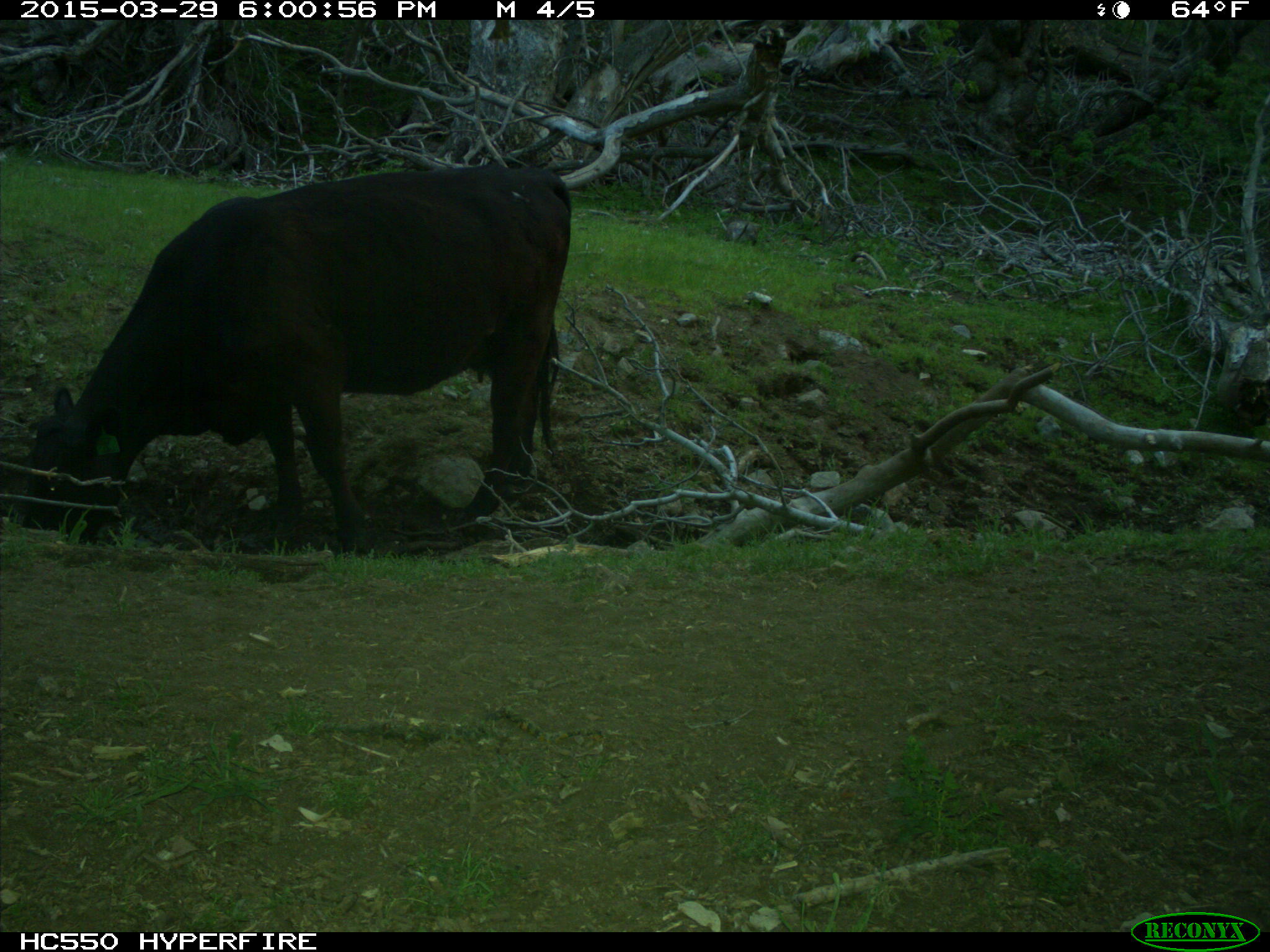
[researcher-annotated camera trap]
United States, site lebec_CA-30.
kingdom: Animalia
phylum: Chordata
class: Mammalia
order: Artiodactyla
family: Bovidae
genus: Bos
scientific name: Bos taurus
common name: domestic cow